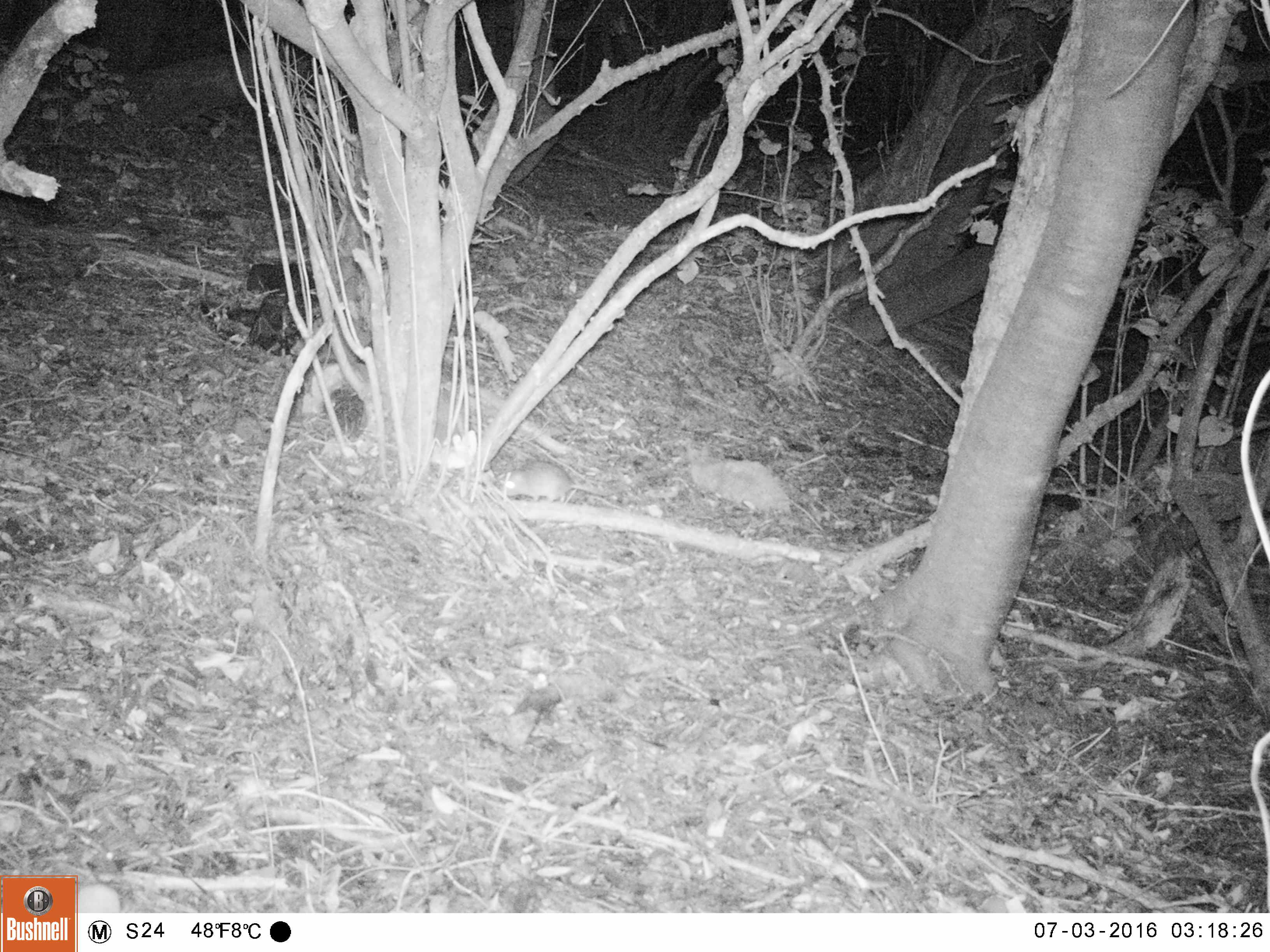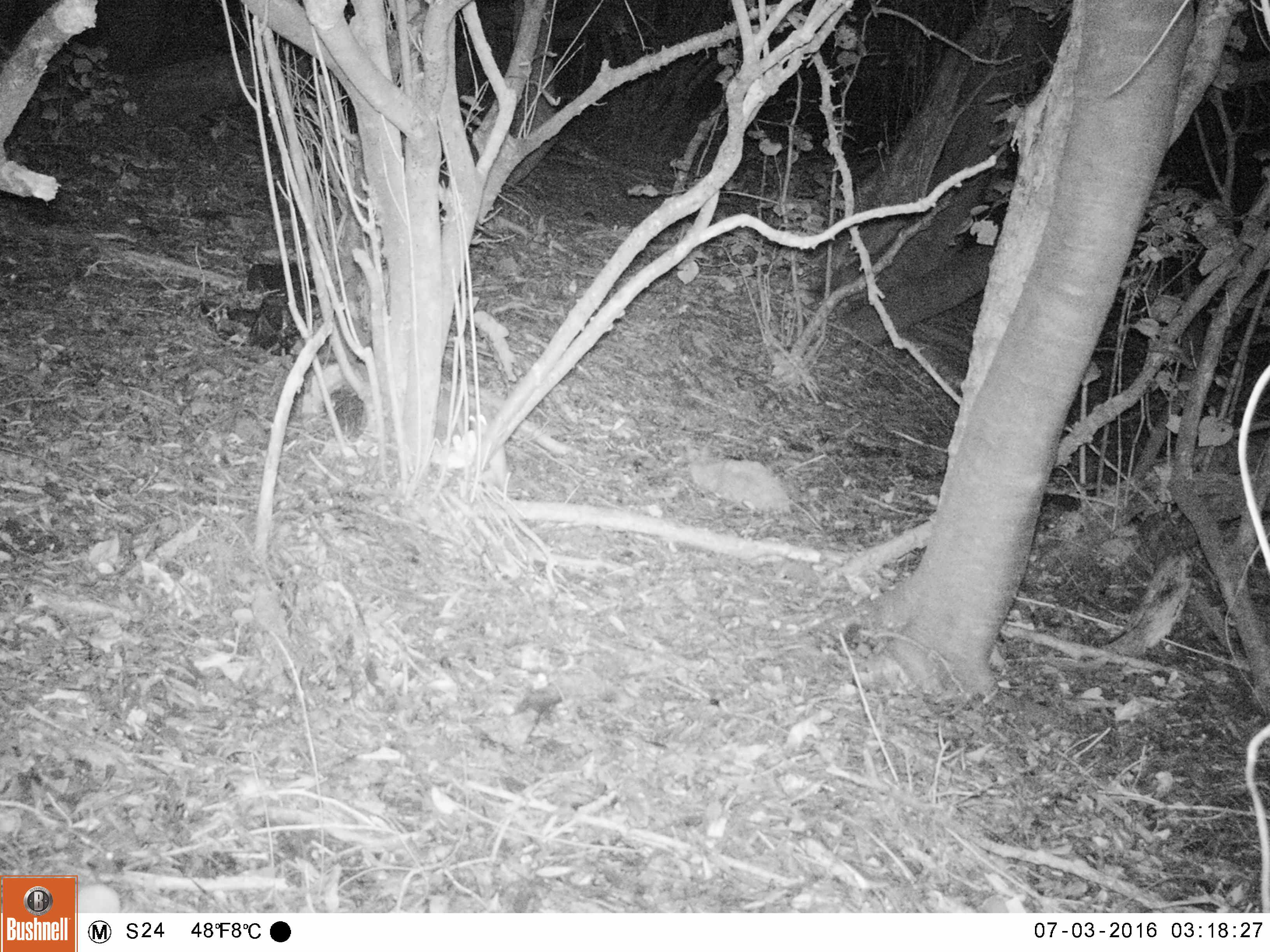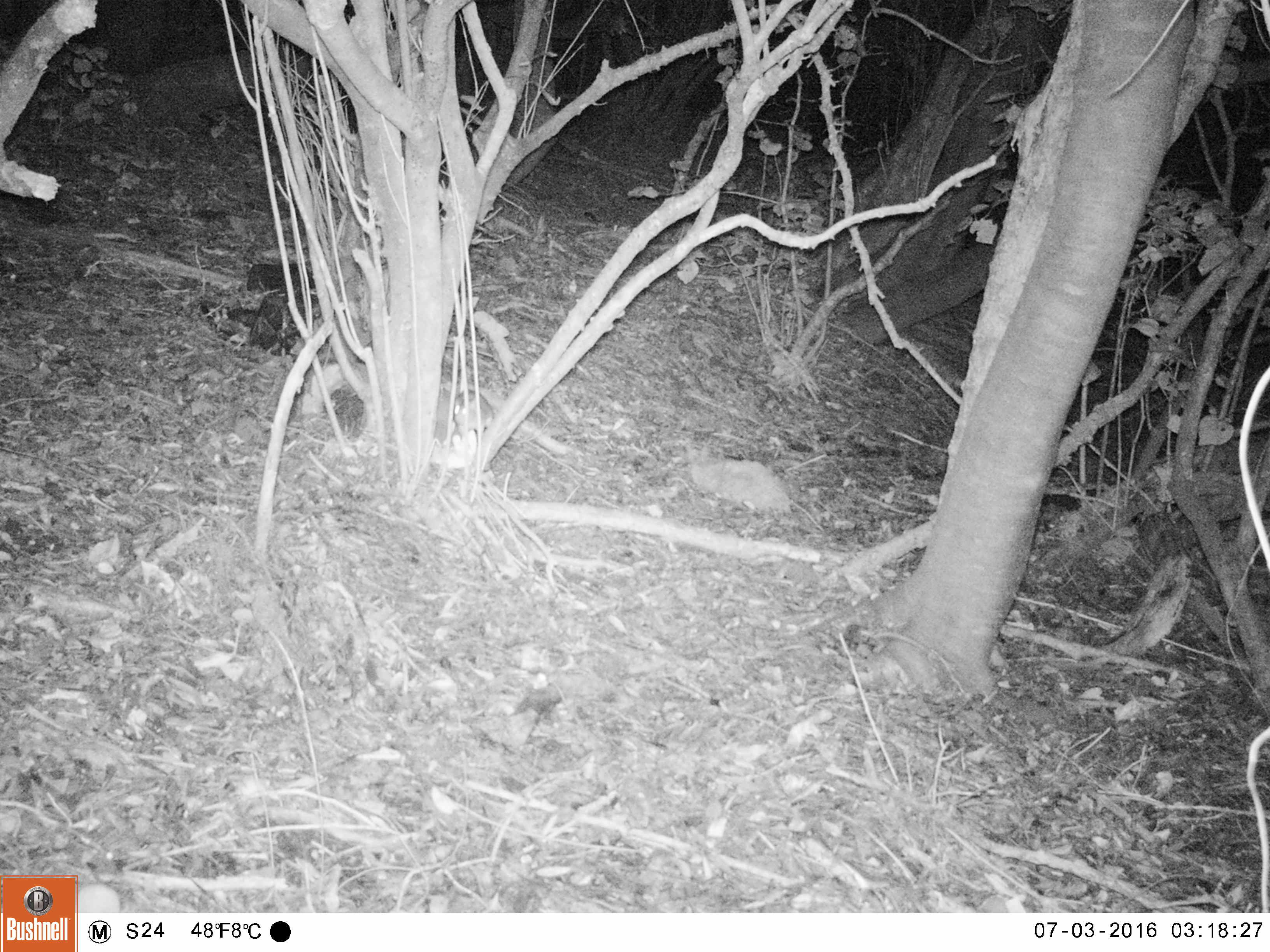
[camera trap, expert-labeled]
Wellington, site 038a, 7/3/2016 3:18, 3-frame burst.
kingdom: Animalia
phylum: Chordata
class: Mammalia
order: Rodentia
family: Muridae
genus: Rattus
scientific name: Rattus rattus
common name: ship rat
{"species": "ship rat (Rattus rattus)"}